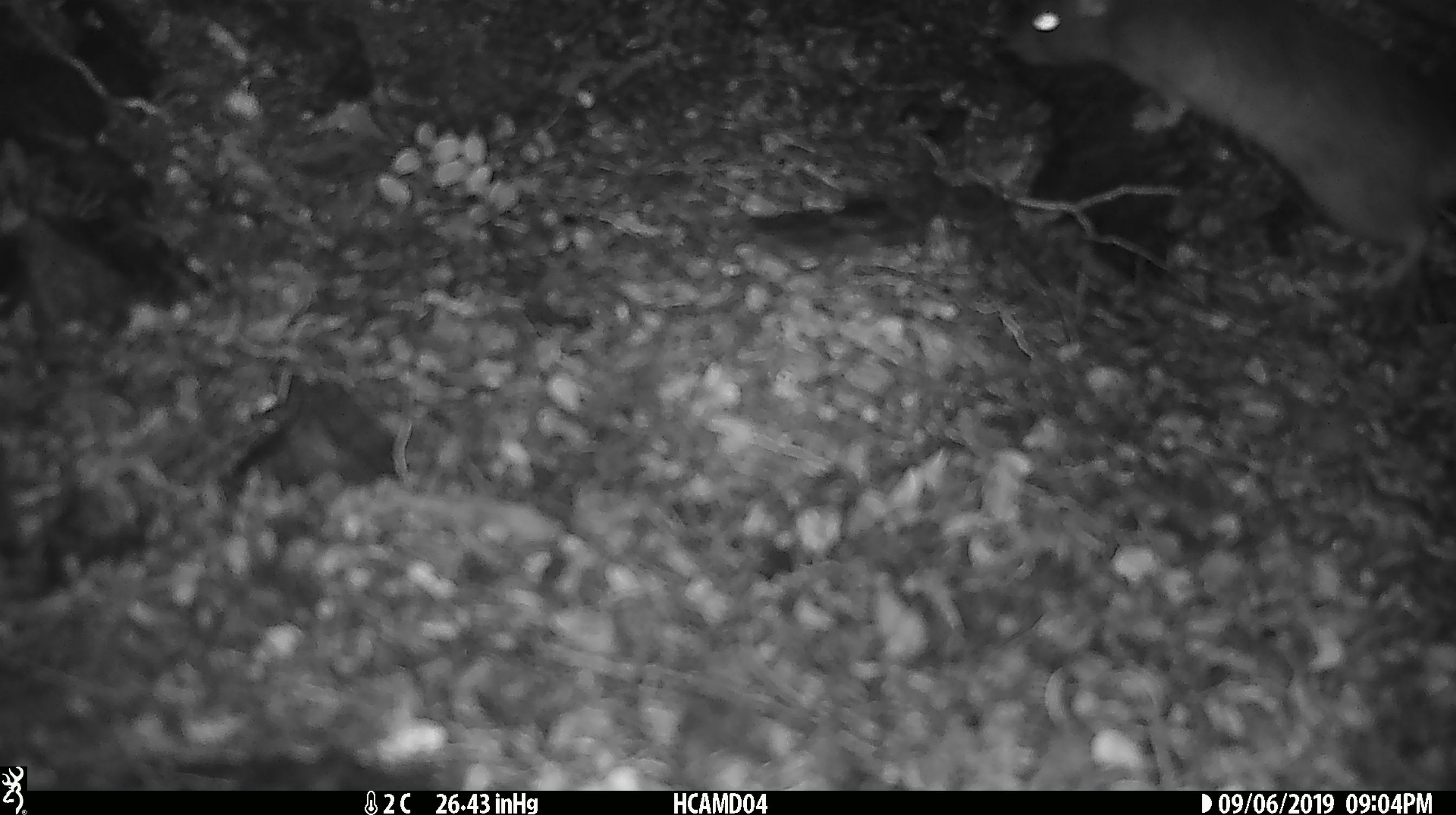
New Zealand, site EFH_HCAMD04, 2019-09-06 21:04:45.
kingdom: Animalia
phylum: Chordata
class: Mammalia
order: Rodentia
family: Muridae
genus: Mus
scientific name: Mus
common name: mouse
Mouse (Mus).